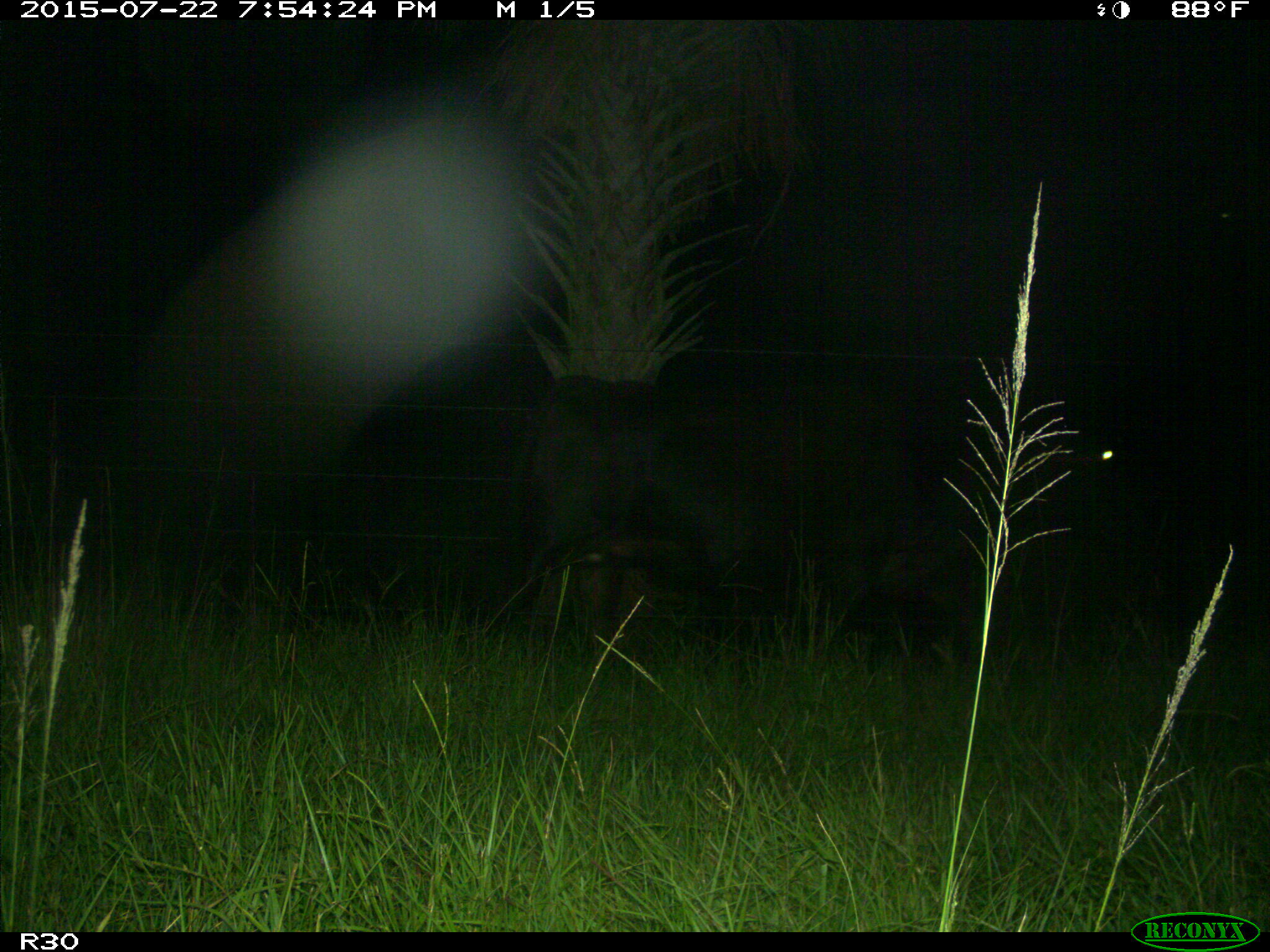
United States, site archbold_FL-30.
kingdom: Animalia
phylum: Chordata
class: Mammalia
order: Artiodactyla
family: Bovidae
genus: Bos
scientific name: Bos taurus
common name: domestic cow